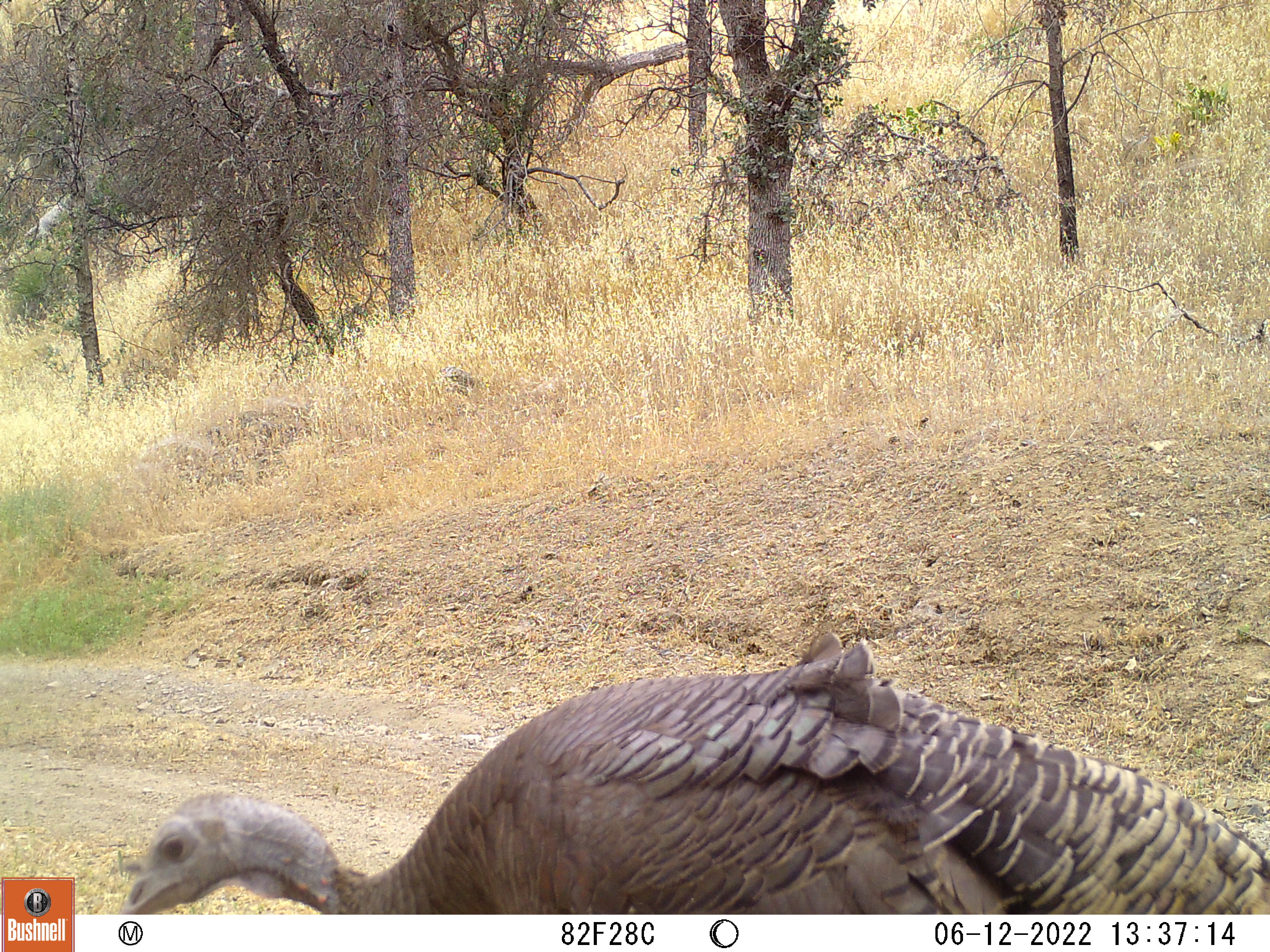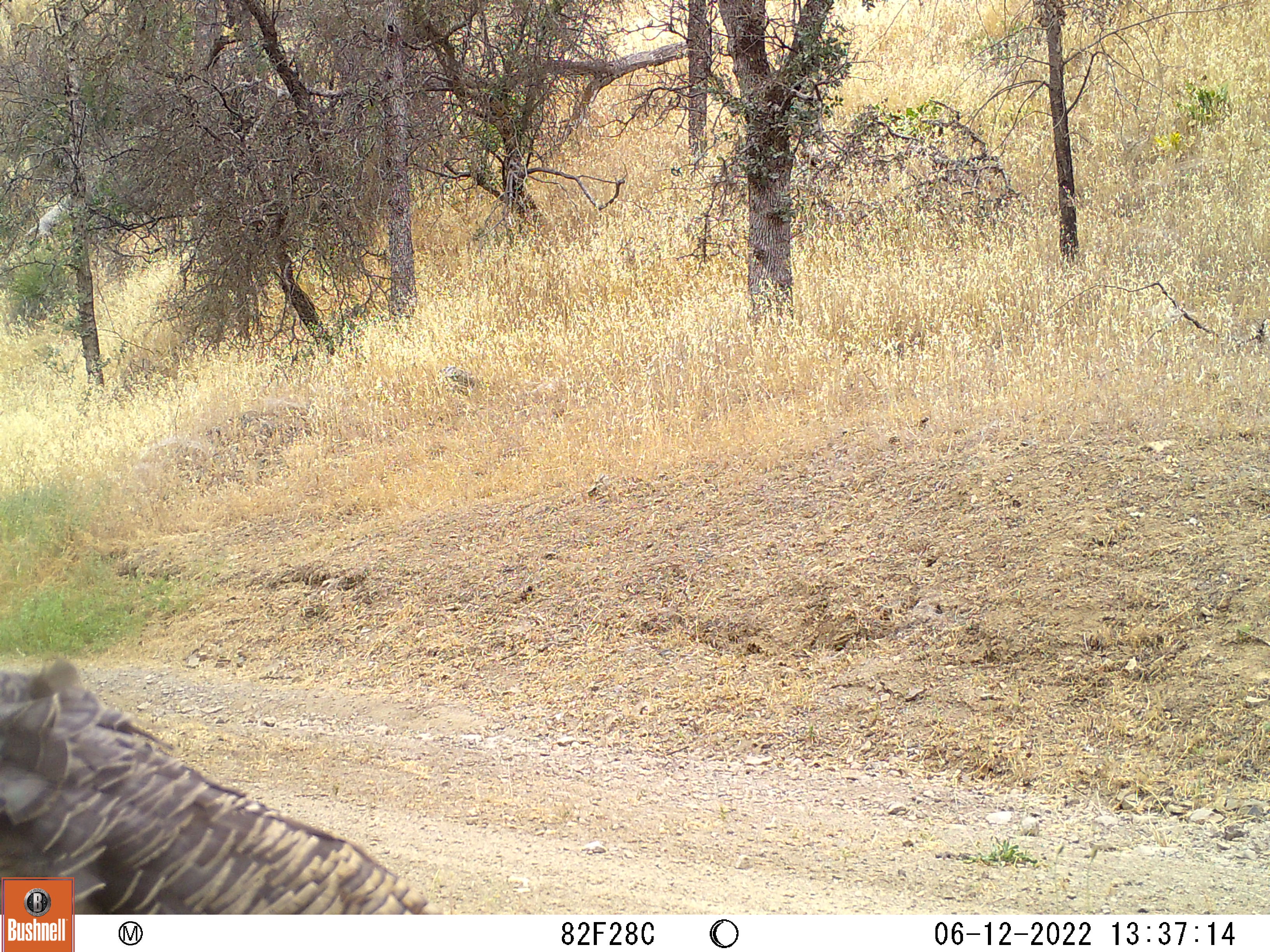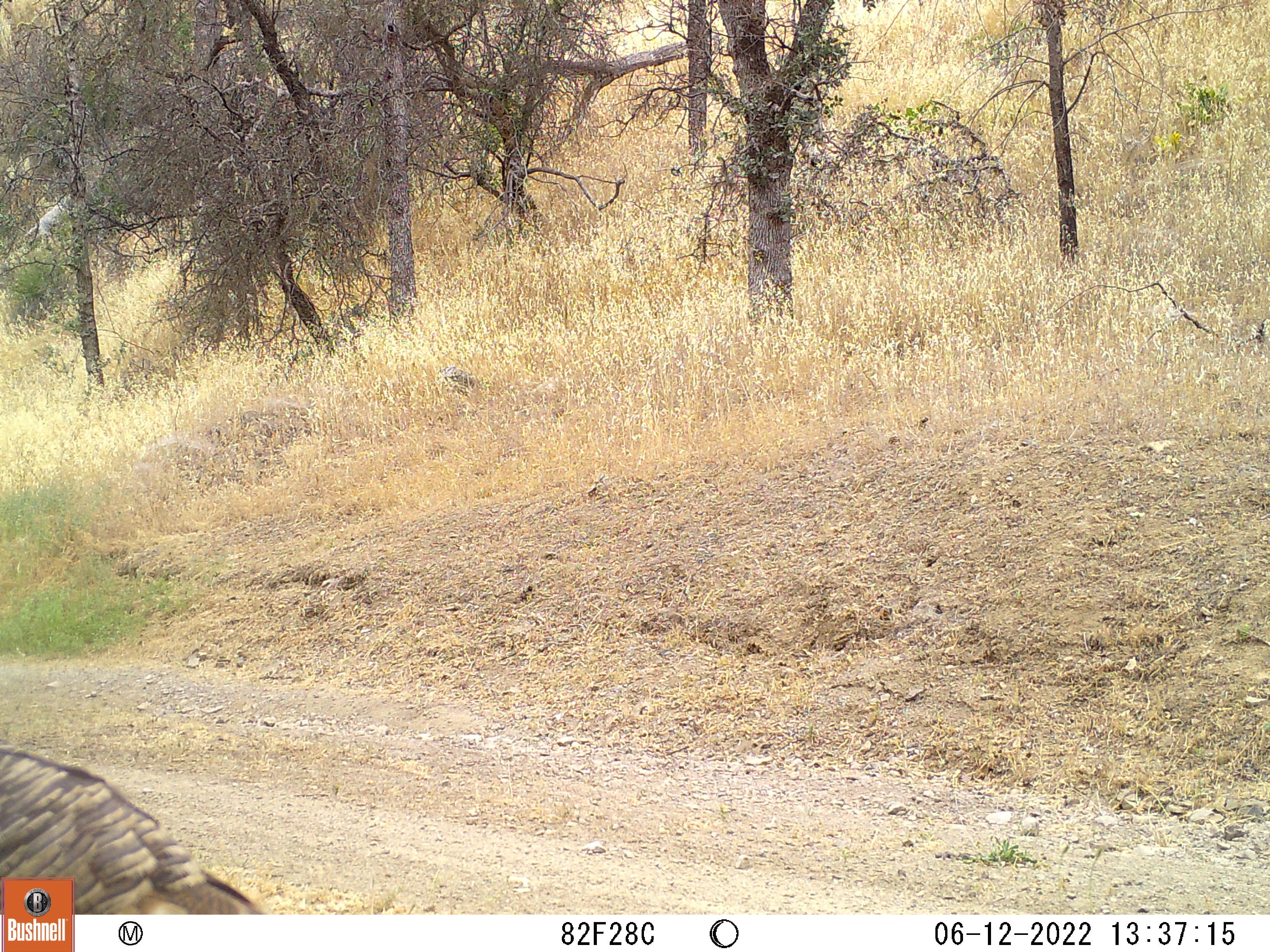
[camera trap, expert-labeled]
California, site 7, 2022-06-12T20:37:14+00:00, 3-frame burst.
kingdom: Animalia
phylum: Chordata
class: Aves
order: Galliformes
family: Phasianidae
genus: Meleagris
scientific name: Meleagris gallopavo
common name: turkey